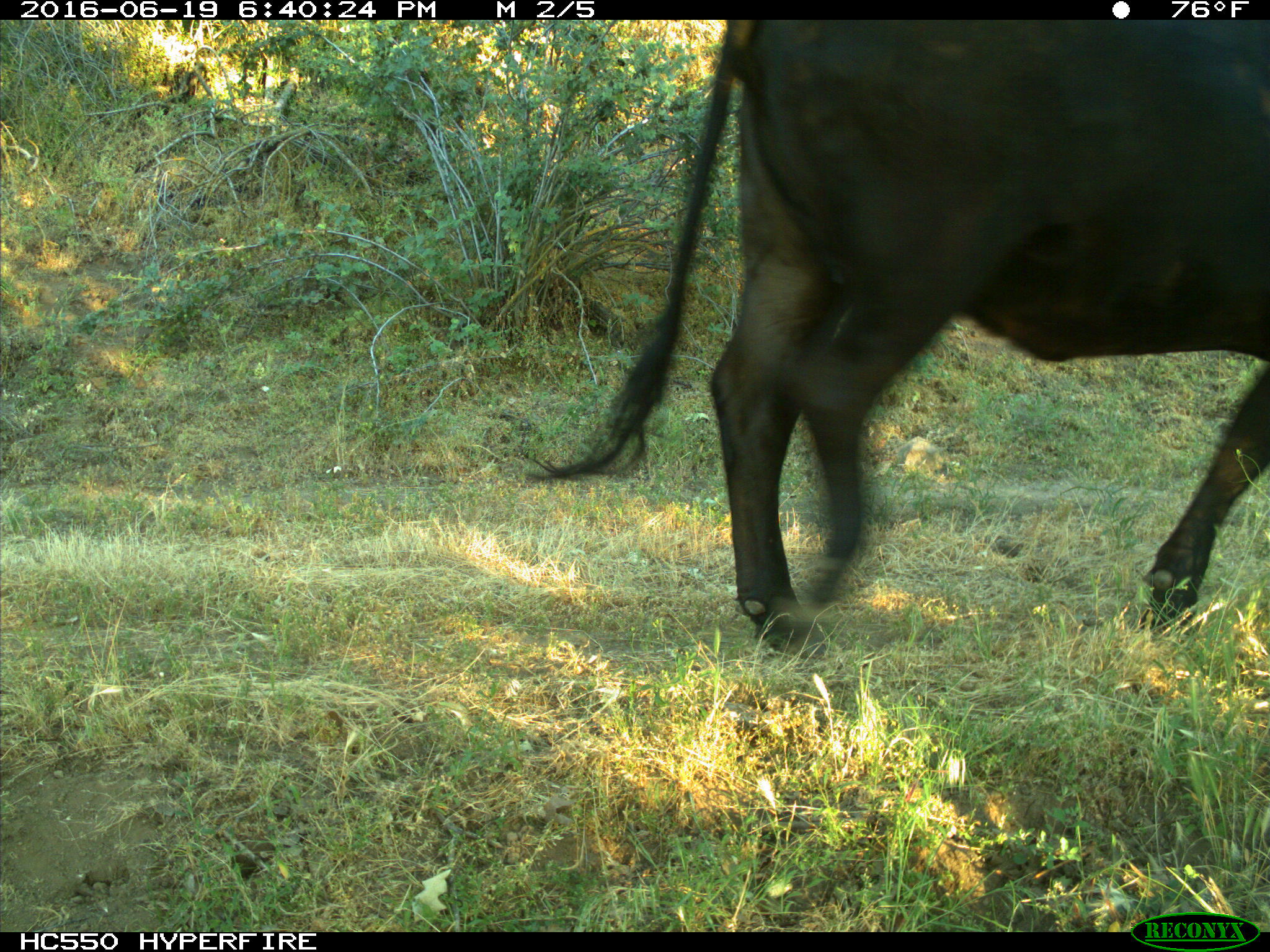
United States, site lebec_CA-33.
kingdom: Animalia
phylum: Chordata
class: Mammalia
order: Artiodactyla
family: Bovidae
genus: Bos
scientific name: Bos taurus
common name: domestic cow